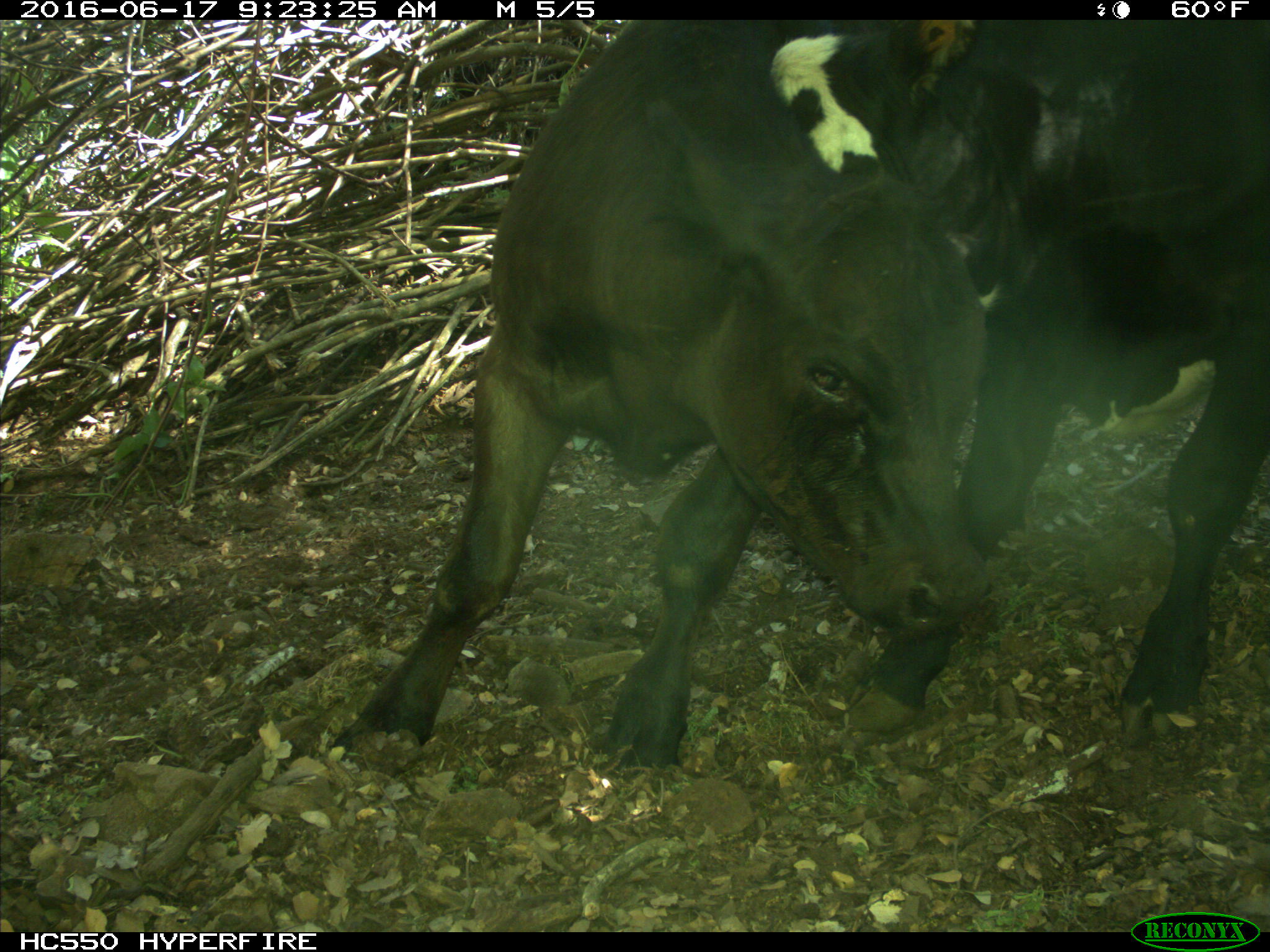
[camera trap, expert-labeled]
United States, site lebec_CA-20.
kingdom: Animalia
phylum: Chordata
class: Mammalia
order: Artiodactyla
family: Bovidae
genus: Bos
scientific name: Bos taurus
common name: domestic cow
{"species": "Bos taurus (domestic cow)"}